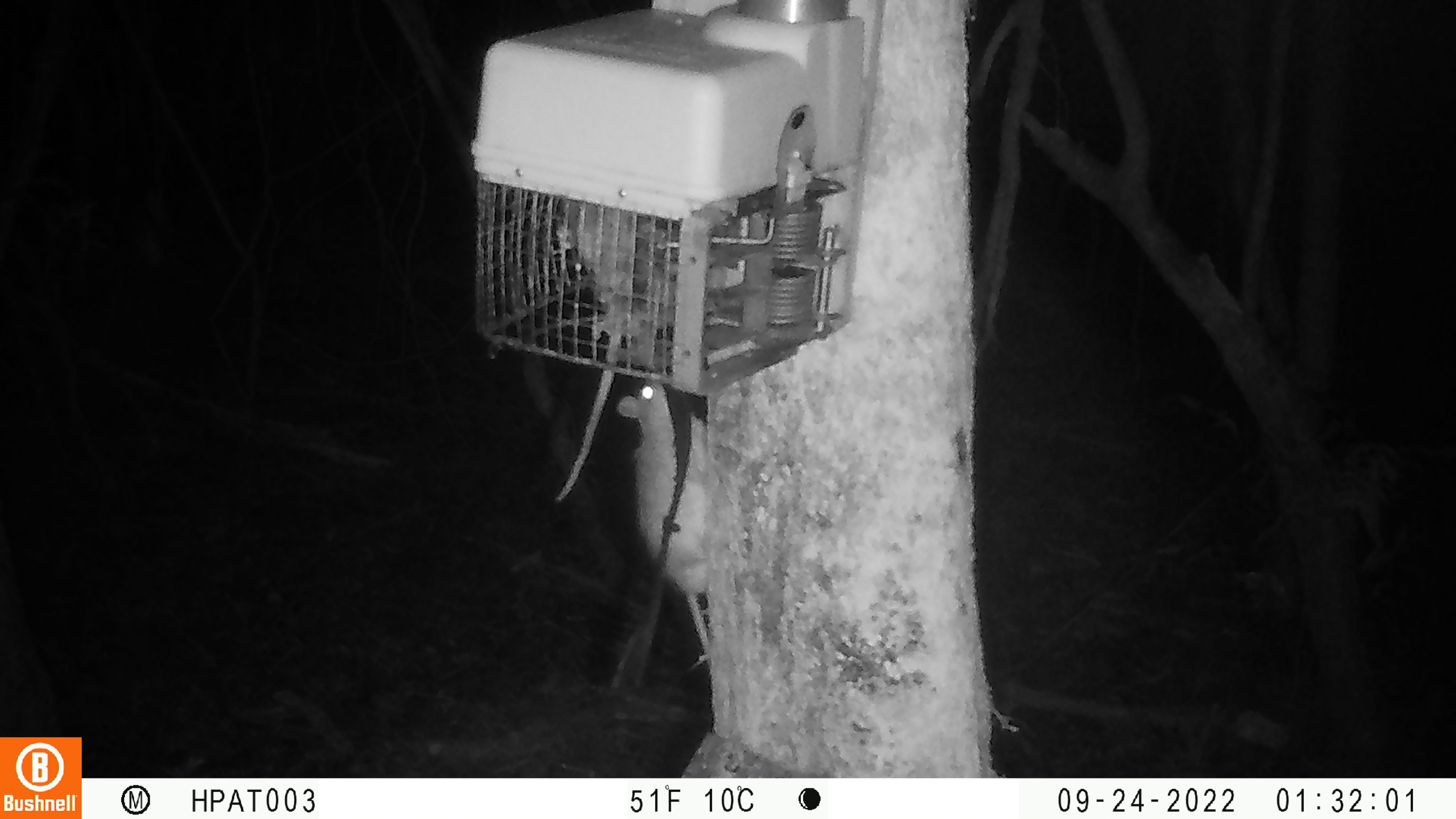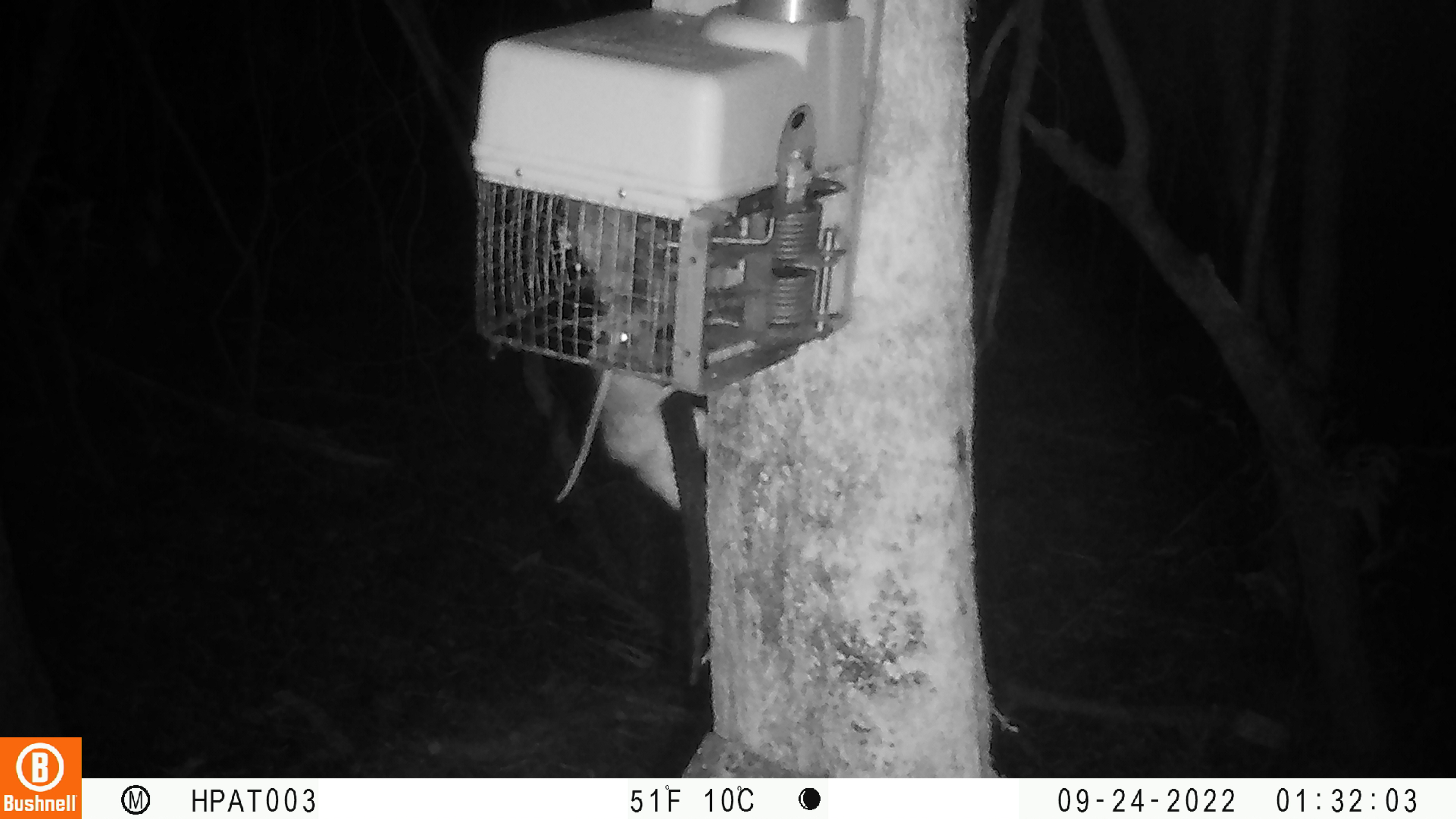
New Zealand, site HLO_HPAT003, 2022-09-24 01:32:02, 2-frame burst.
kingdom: Animalia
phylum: Chordata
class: Mammalia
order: Rodentia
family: Muridae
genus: Rattus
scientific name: Rattus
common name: rat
Rat (Rattus).